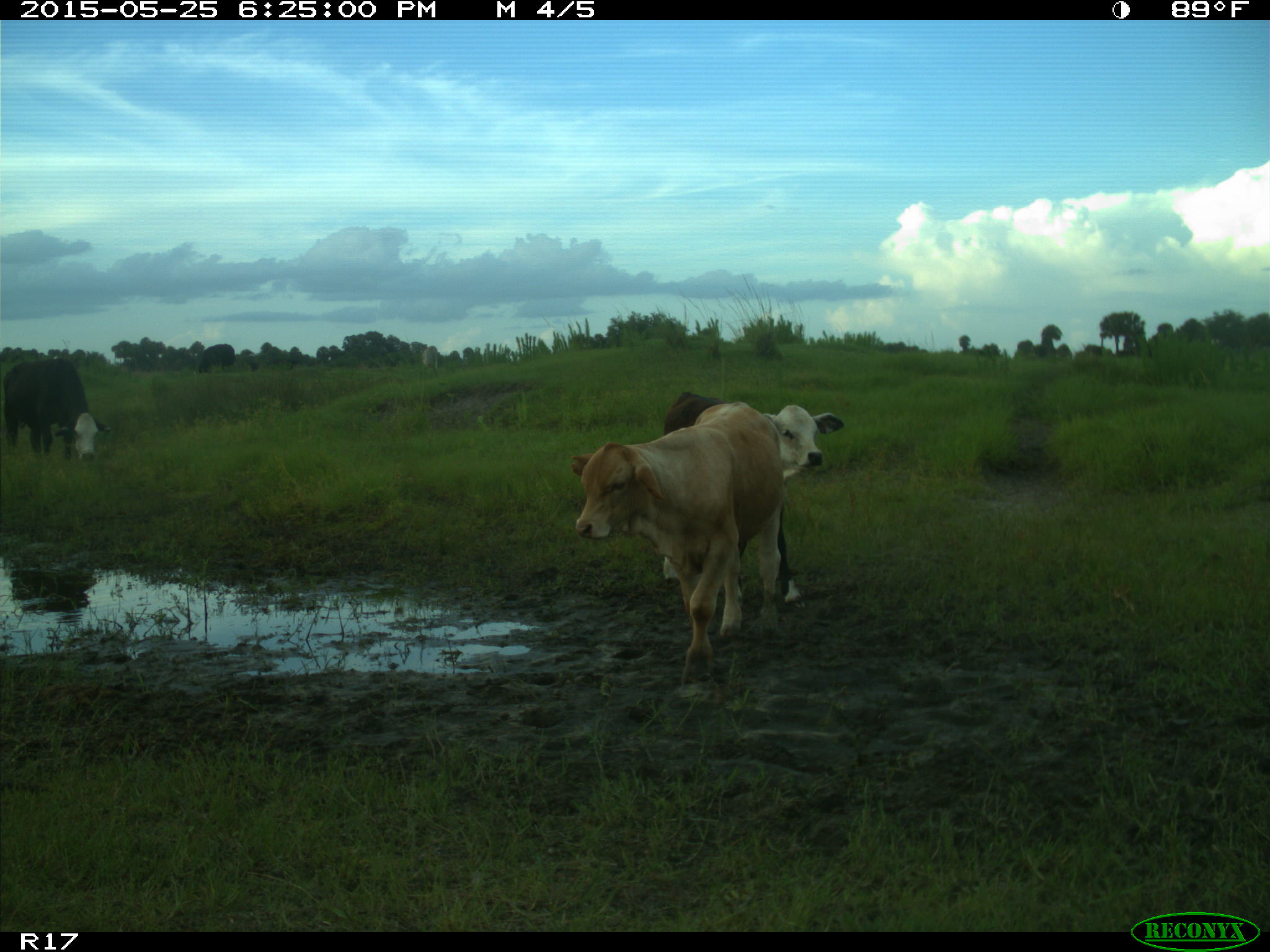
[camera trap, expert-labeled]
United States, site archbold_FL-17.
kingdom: Animalia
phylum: Chordata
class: Mammalia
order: Artiodactyla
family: Bovidae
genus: Bos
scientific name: Bos taurus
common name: domestic cow